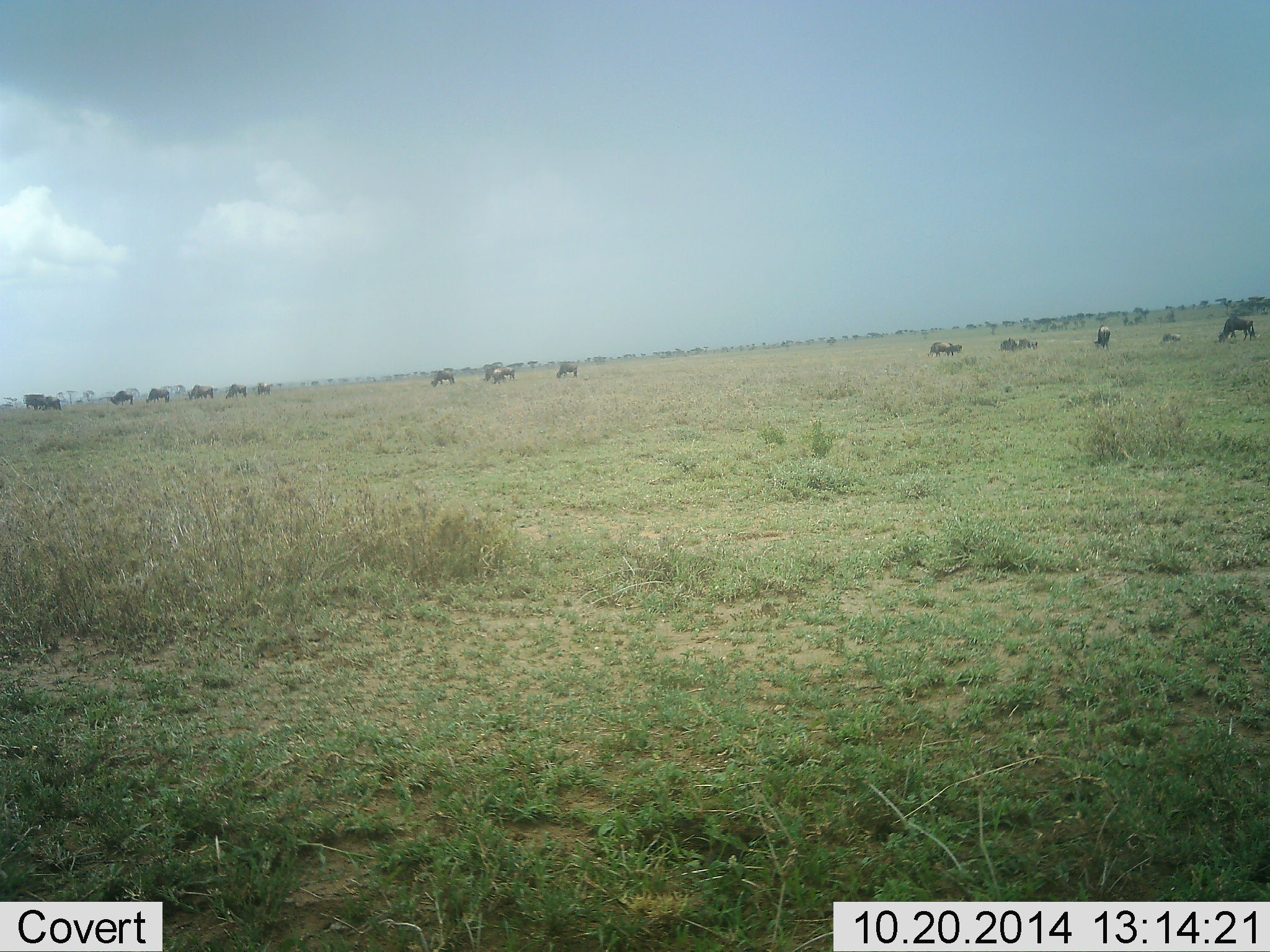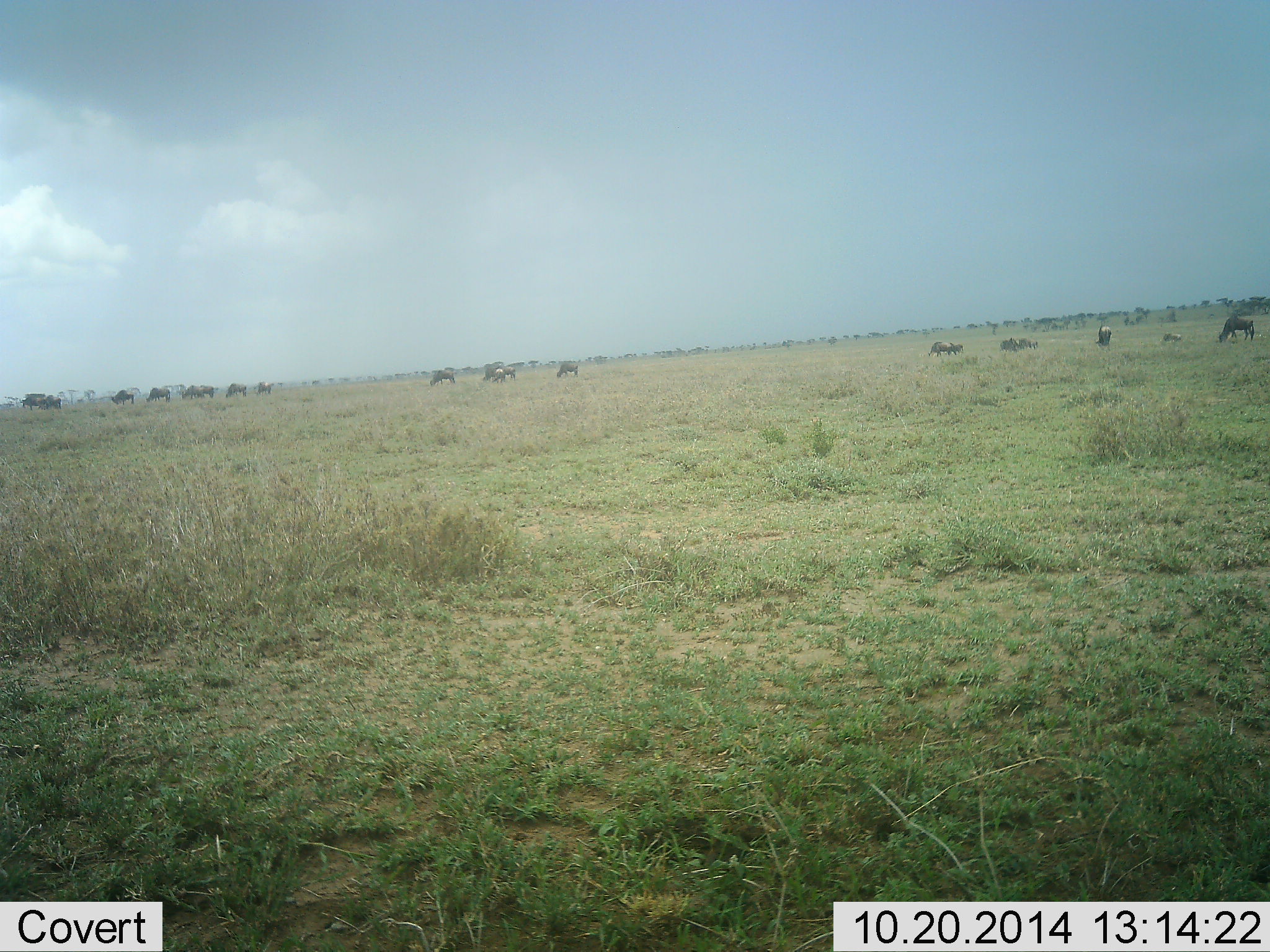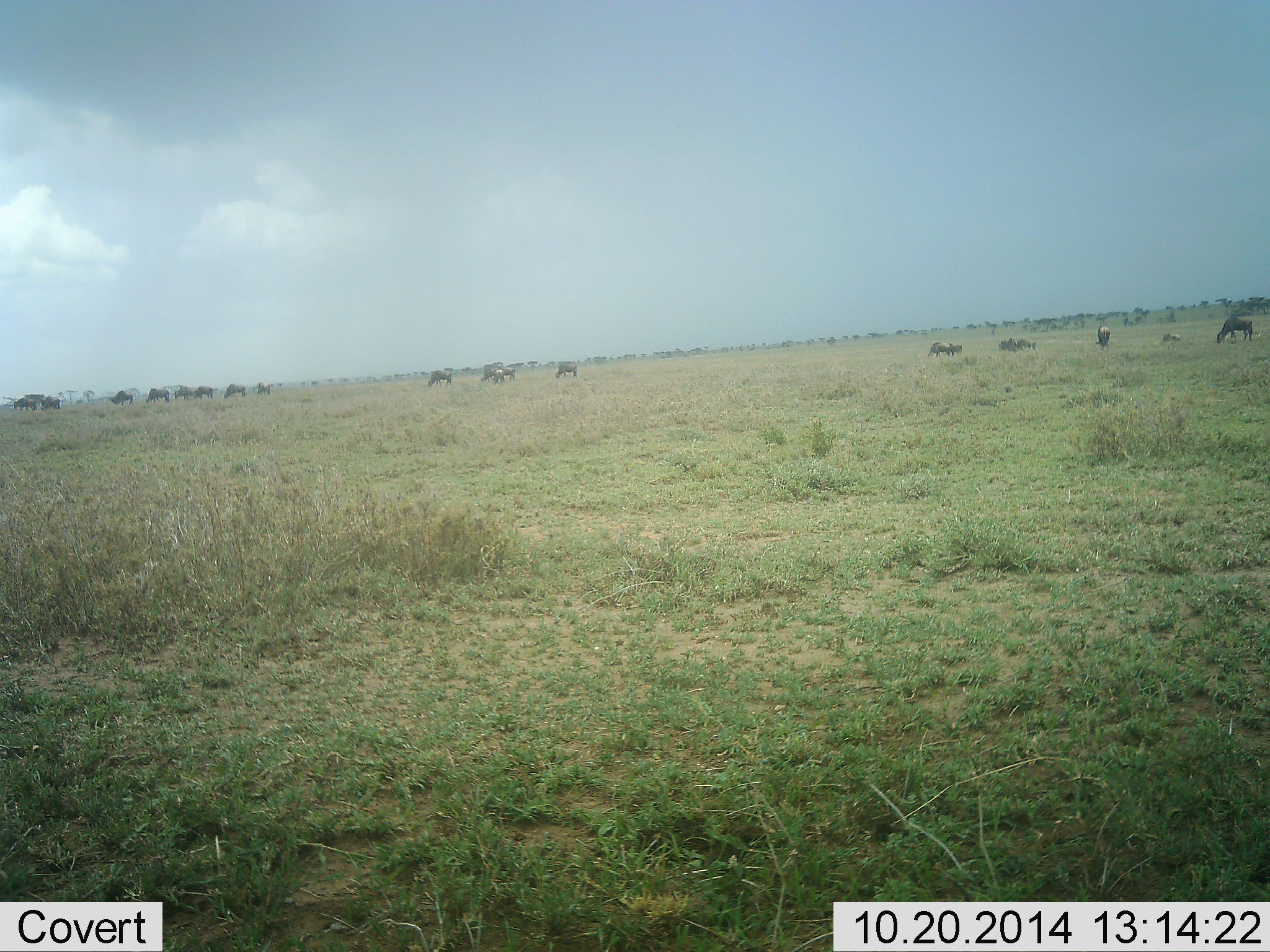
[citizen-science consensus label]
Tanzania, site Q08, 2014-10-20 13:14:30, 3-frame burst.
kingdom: Animalia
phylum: Chordata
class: Mammalia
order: Artiodactyla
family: Bovidae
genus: Connochaetes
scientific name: Connochaetes taurinus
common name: blue wildebeest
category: wildebeest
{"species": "wildebeest (blue wildebeest) (Connochaetes taurinus)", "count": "11-50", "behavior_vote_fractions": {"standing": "36%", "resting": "18%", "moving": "36%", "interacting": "0%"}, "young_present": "0%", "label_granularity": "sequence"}